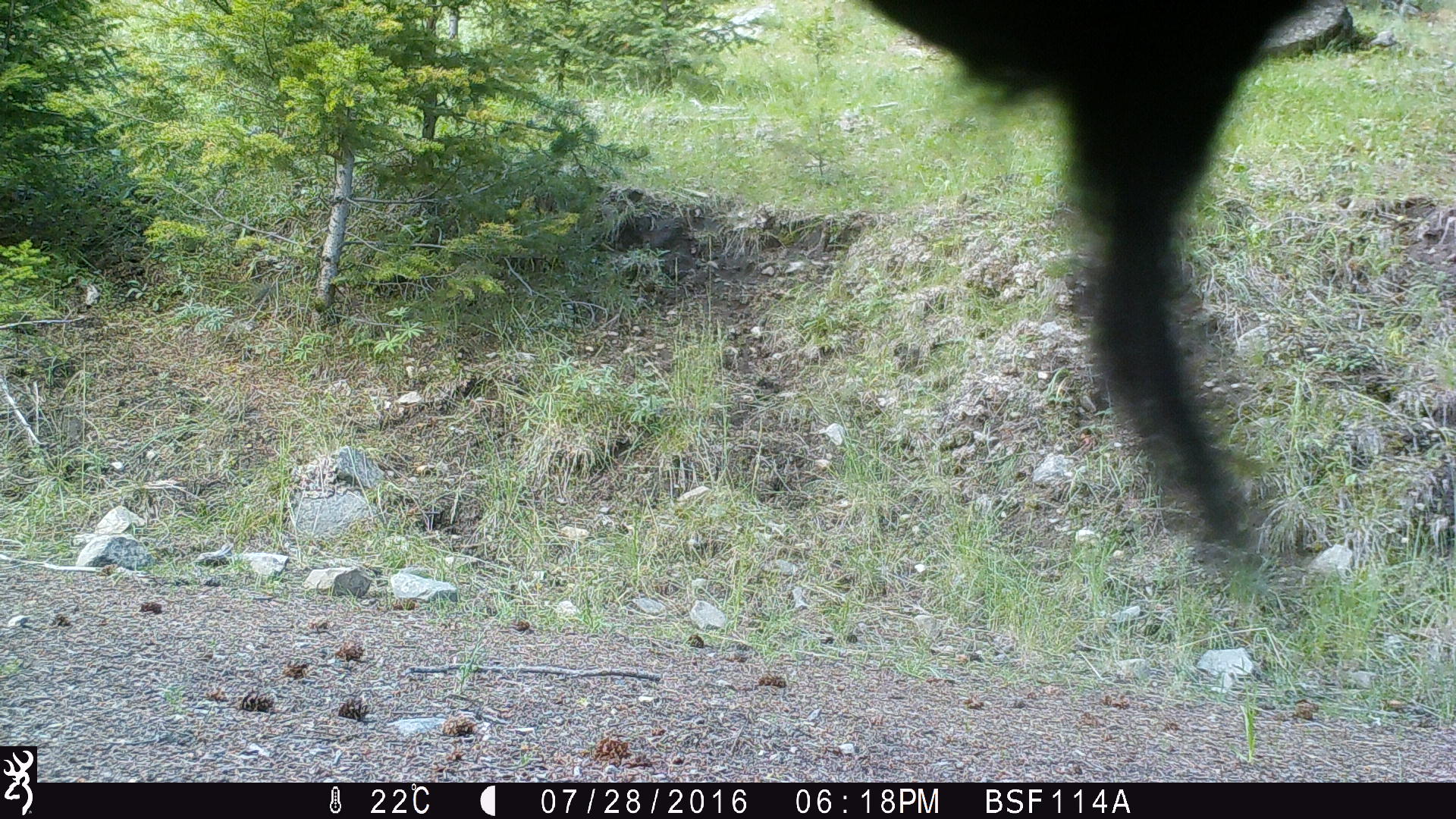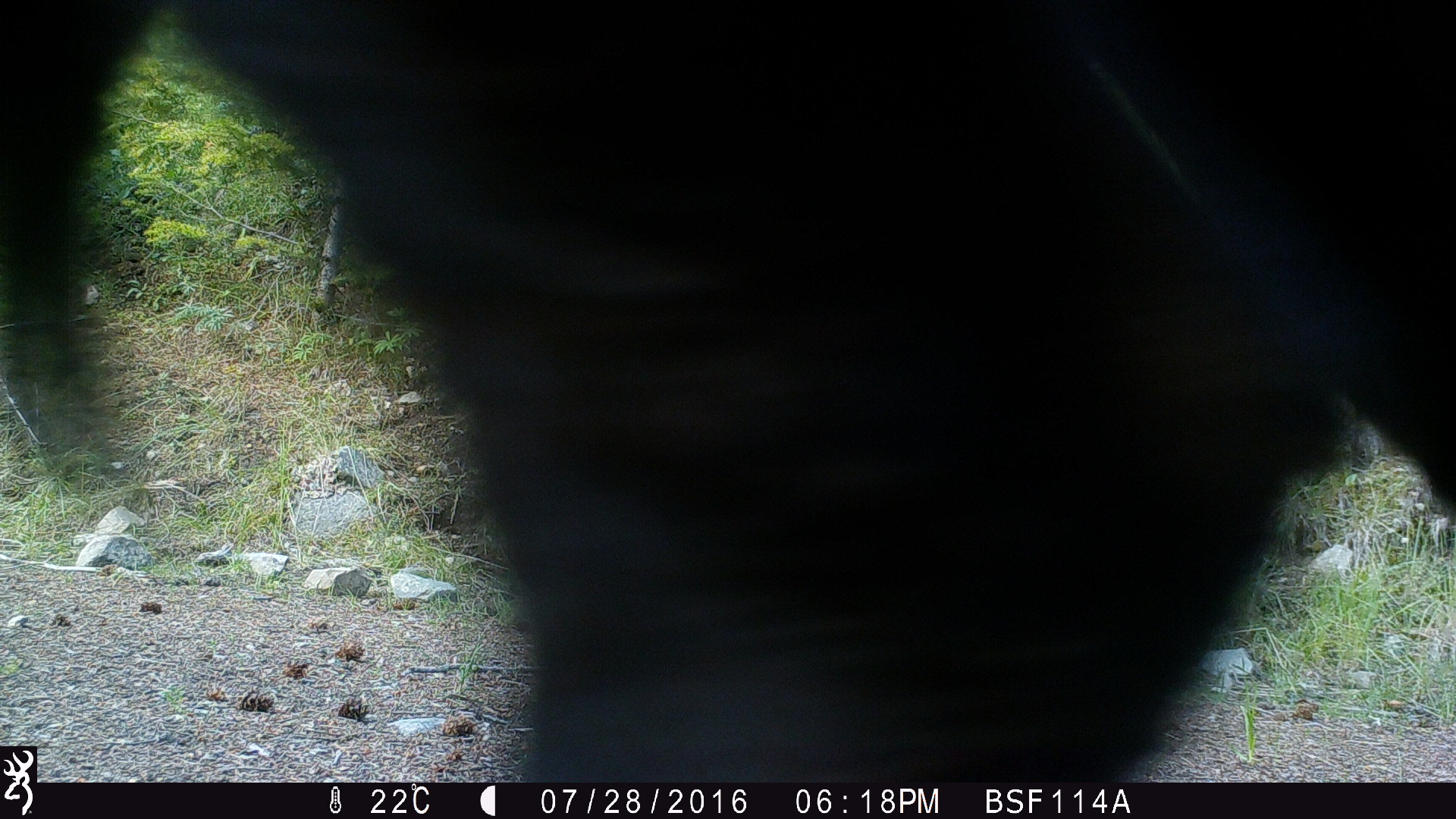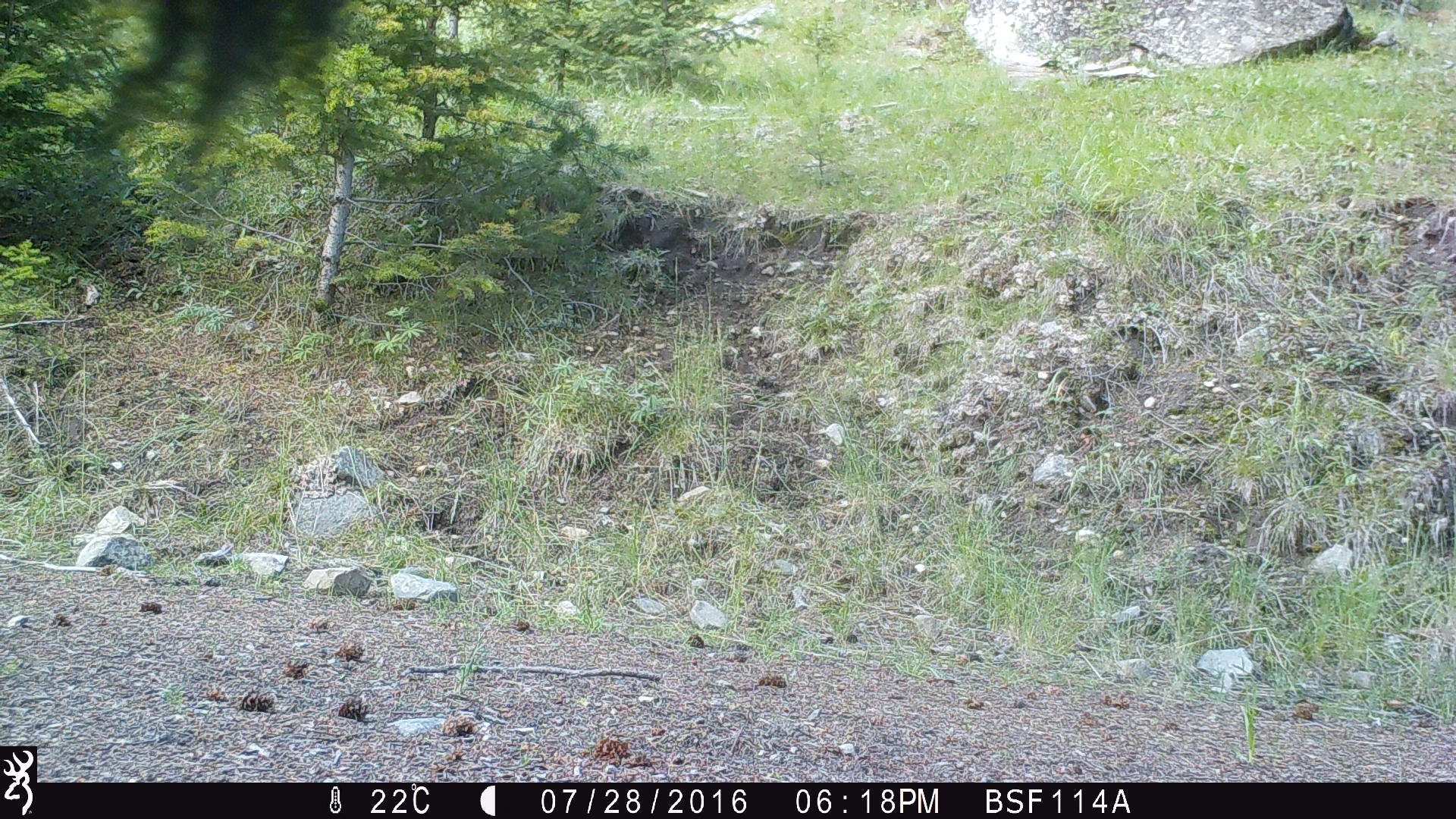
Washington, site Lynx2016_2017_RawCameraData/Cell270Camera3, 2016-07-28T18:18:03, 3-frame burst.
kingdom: Animalia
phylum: Chordata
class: Mammalia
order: Artiodactyla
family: Bovidae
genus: Bos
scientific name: Bos taurus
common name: domestic cattle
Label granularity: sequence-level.